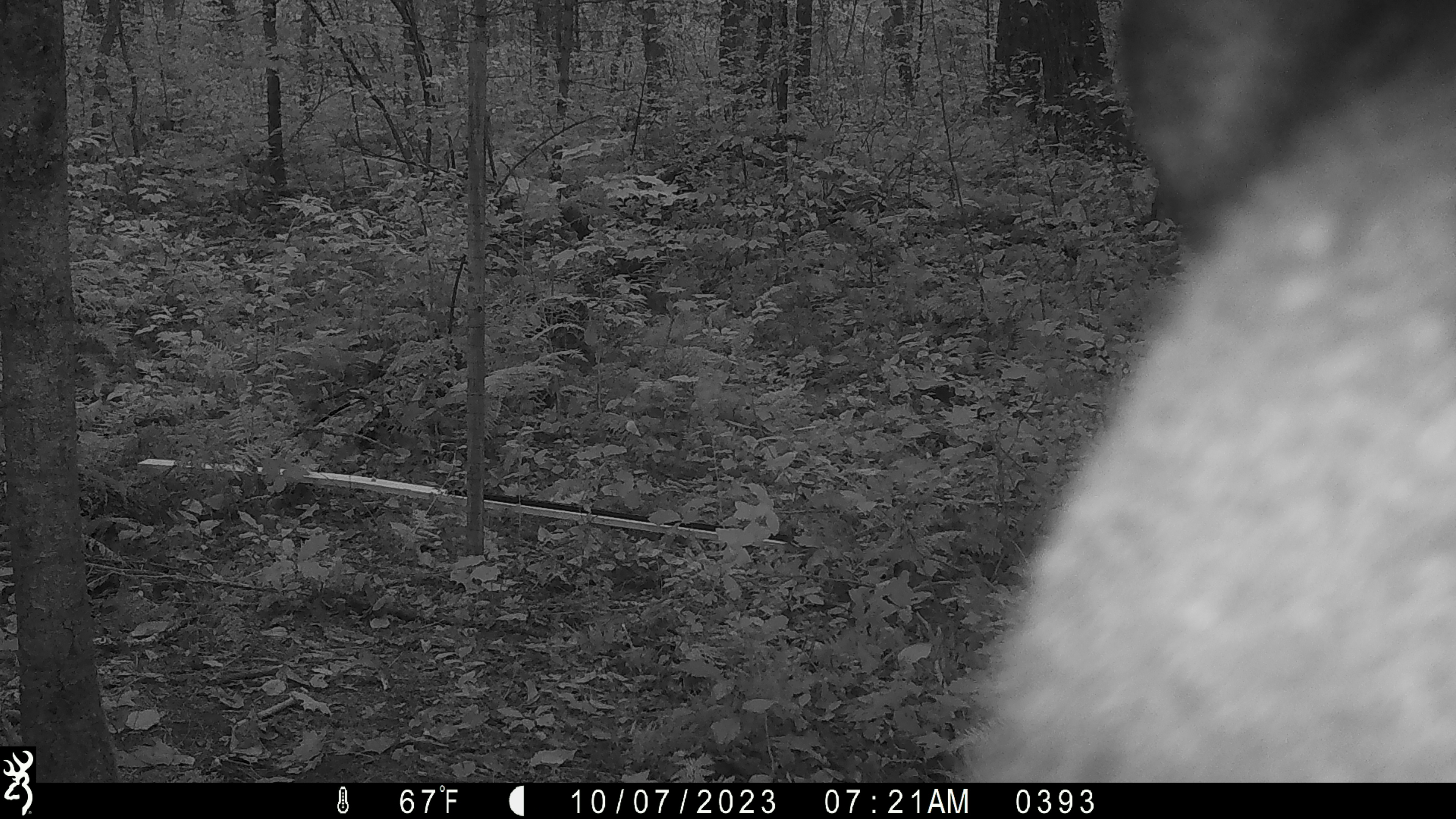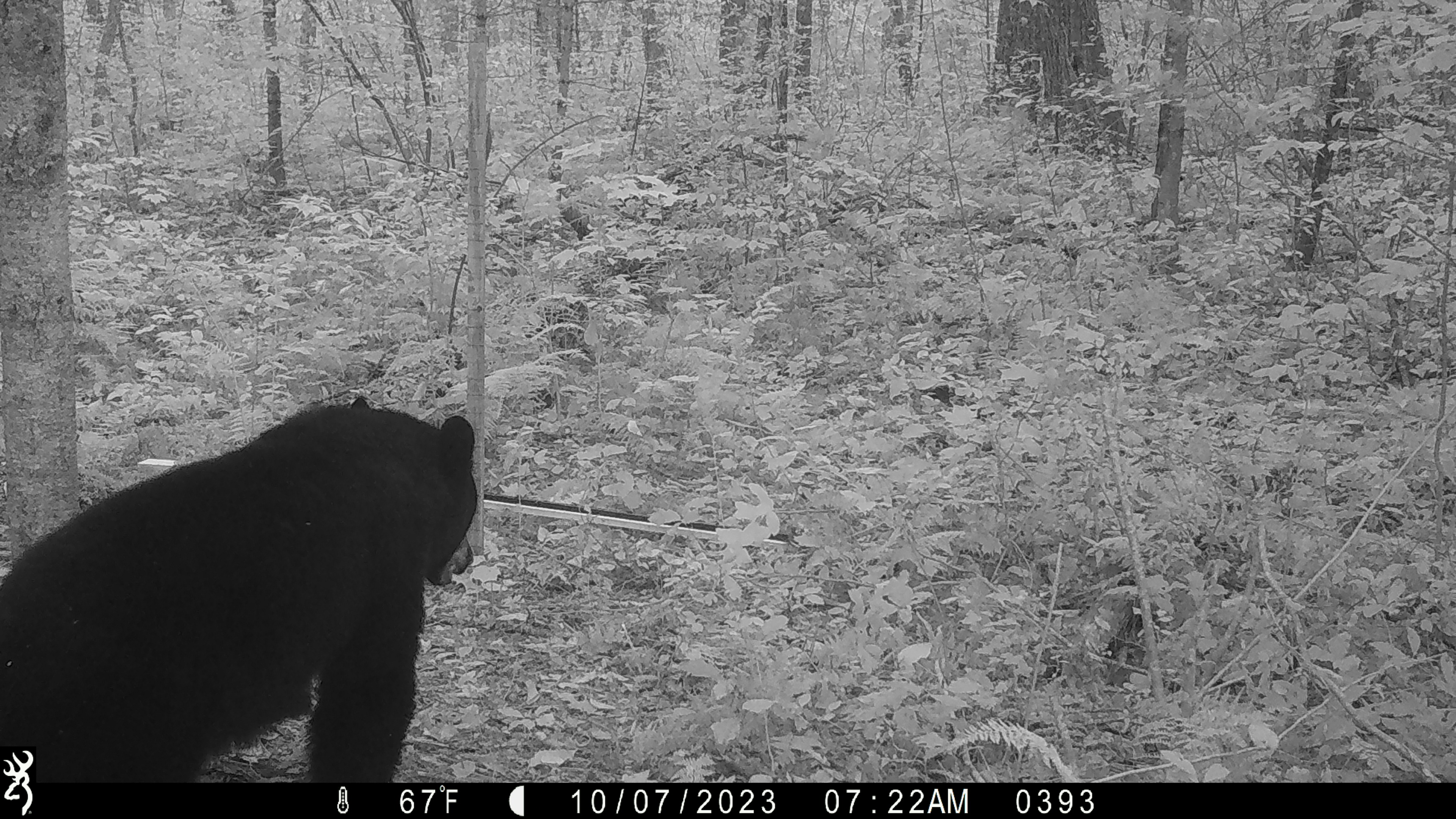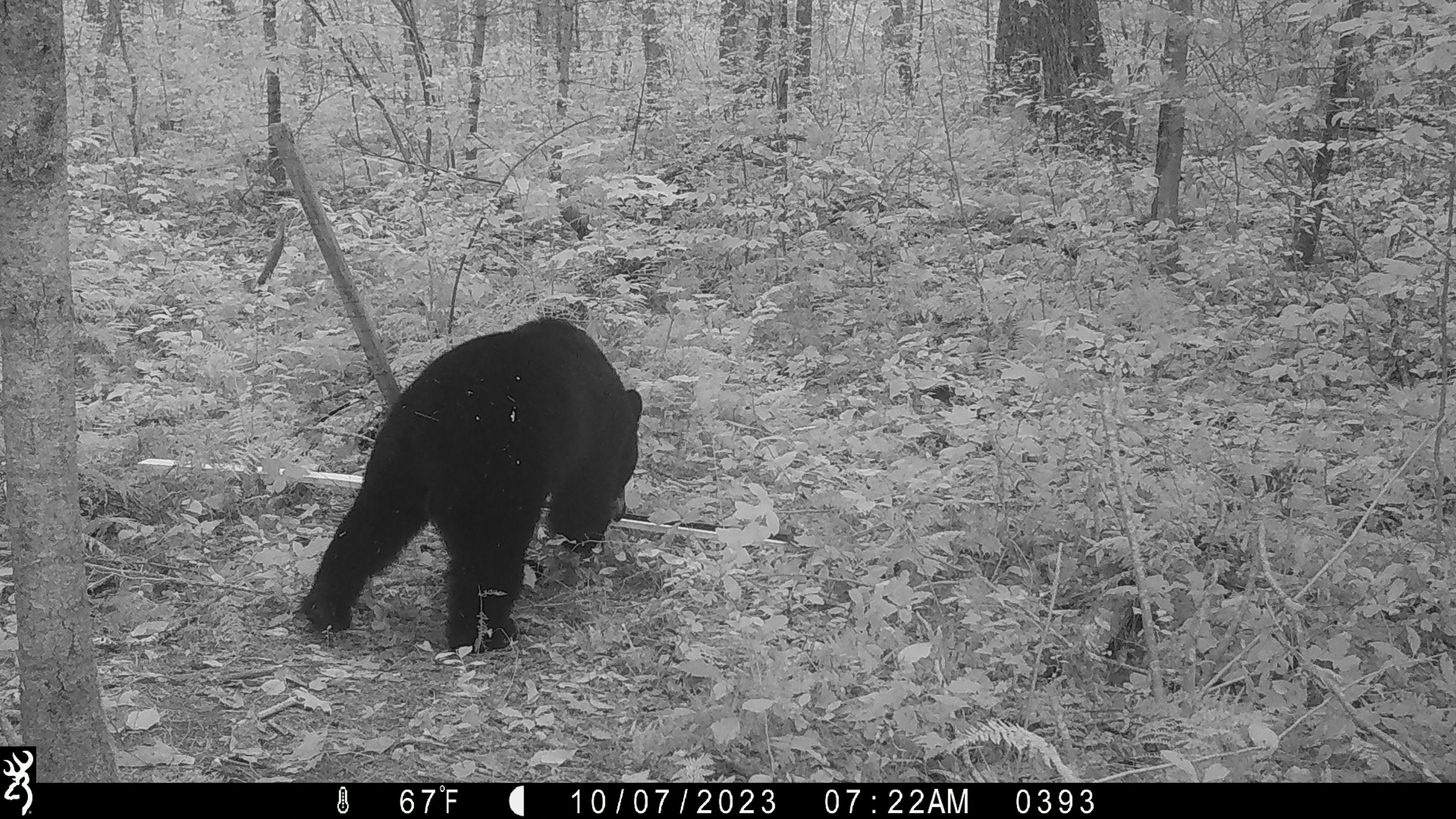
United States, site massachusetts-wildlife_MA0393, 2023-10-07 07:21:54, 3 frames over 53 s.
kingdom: Animalia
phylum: Chordata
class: Mammalia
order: Carnivora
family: Ursidae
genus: Ursus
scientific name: Ursus americanus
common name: black bear